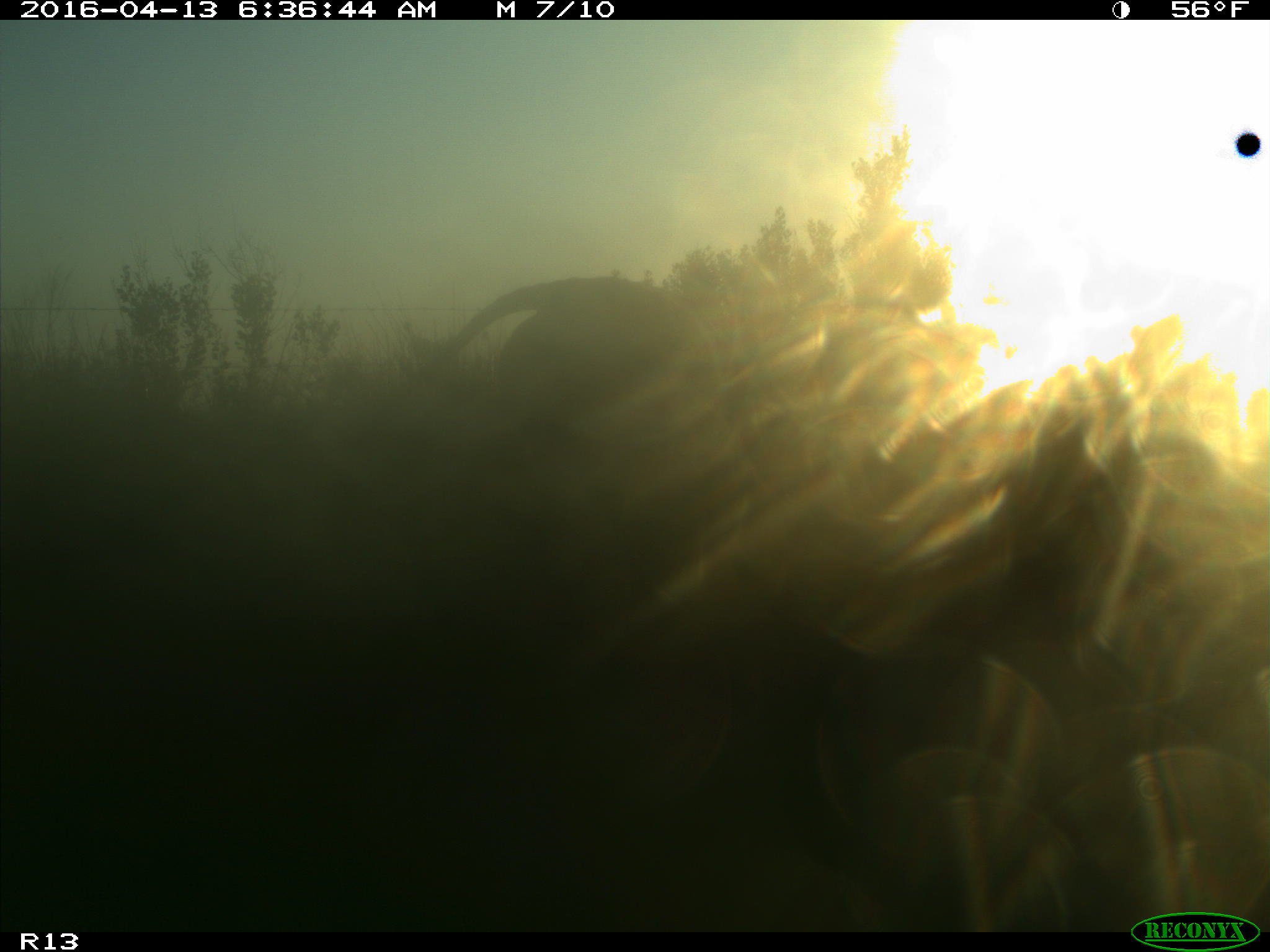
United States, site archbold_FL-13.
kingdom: Animalia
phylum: Chordata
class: Mammalia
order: Artiodactyla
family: Bovidae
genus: Bos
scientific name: Bos taurus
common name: domestic cow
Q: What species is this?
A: Bos taurus (domestic cow).